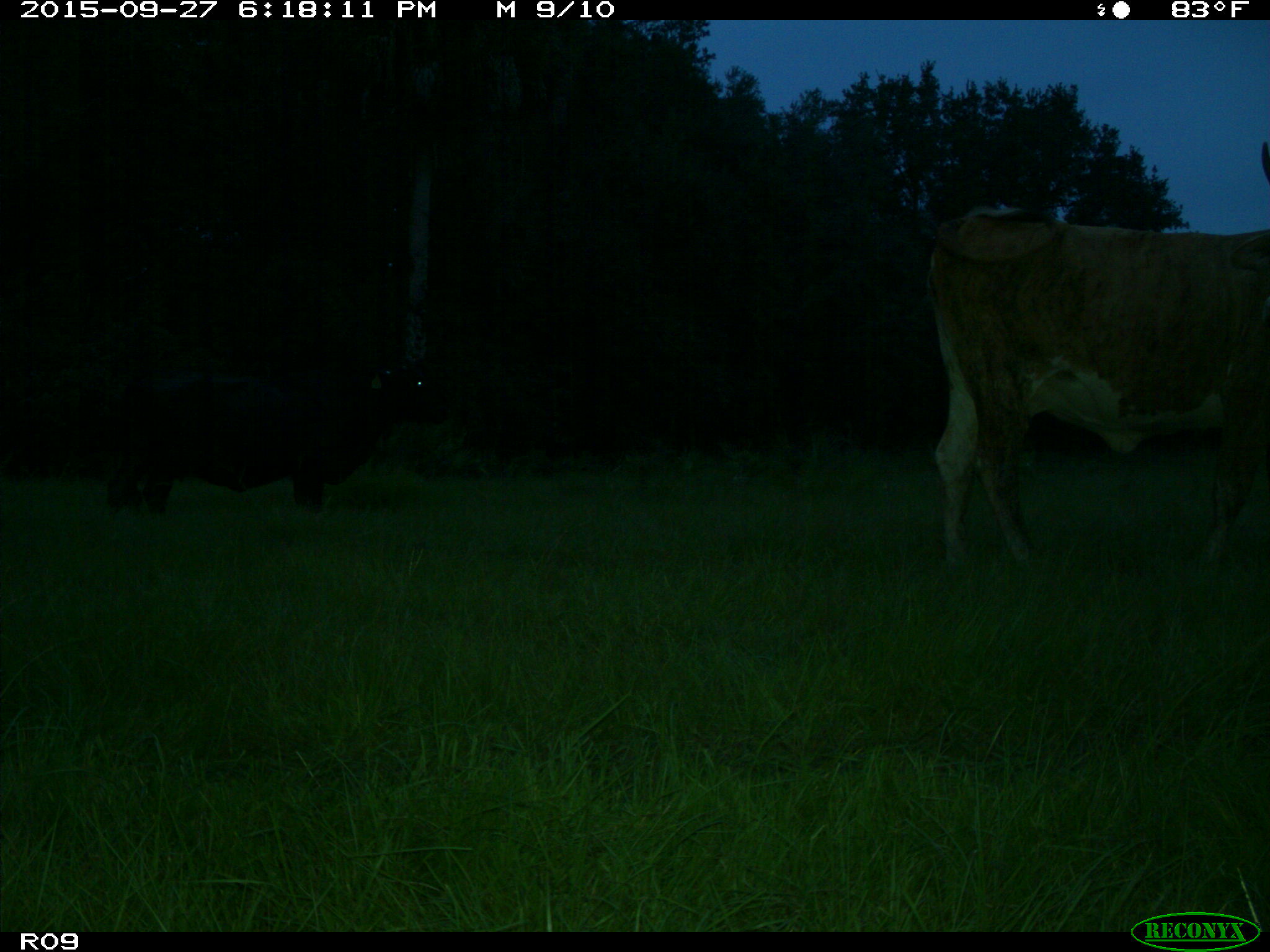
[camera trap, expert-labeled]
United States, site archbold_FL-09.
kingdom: Animalia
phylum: Chordata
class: Mammalia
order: Artiodactyla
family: Bovidae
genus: Bos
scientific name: Bos taurus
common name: domestic cow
Bos taurus (domestic cow).